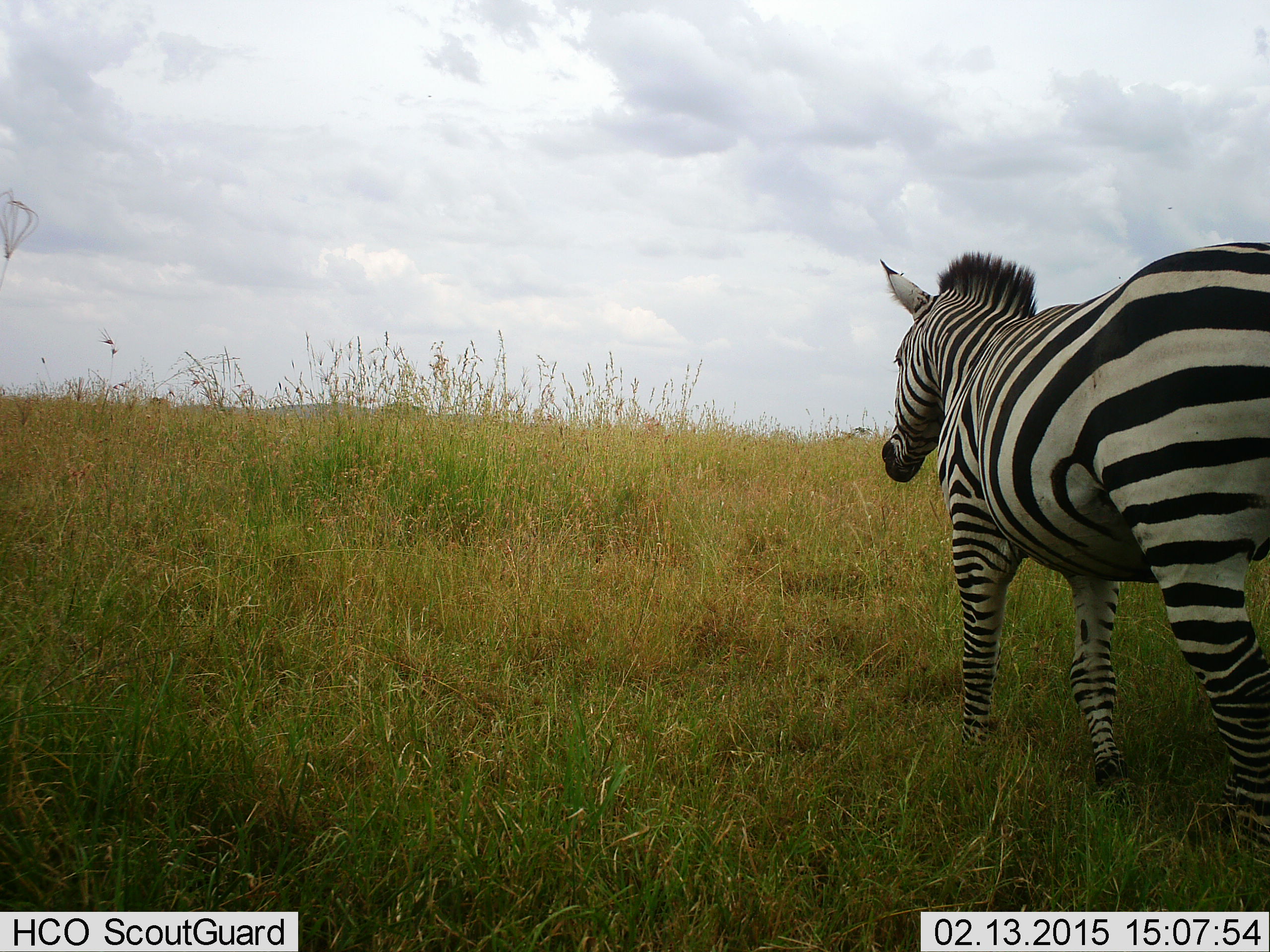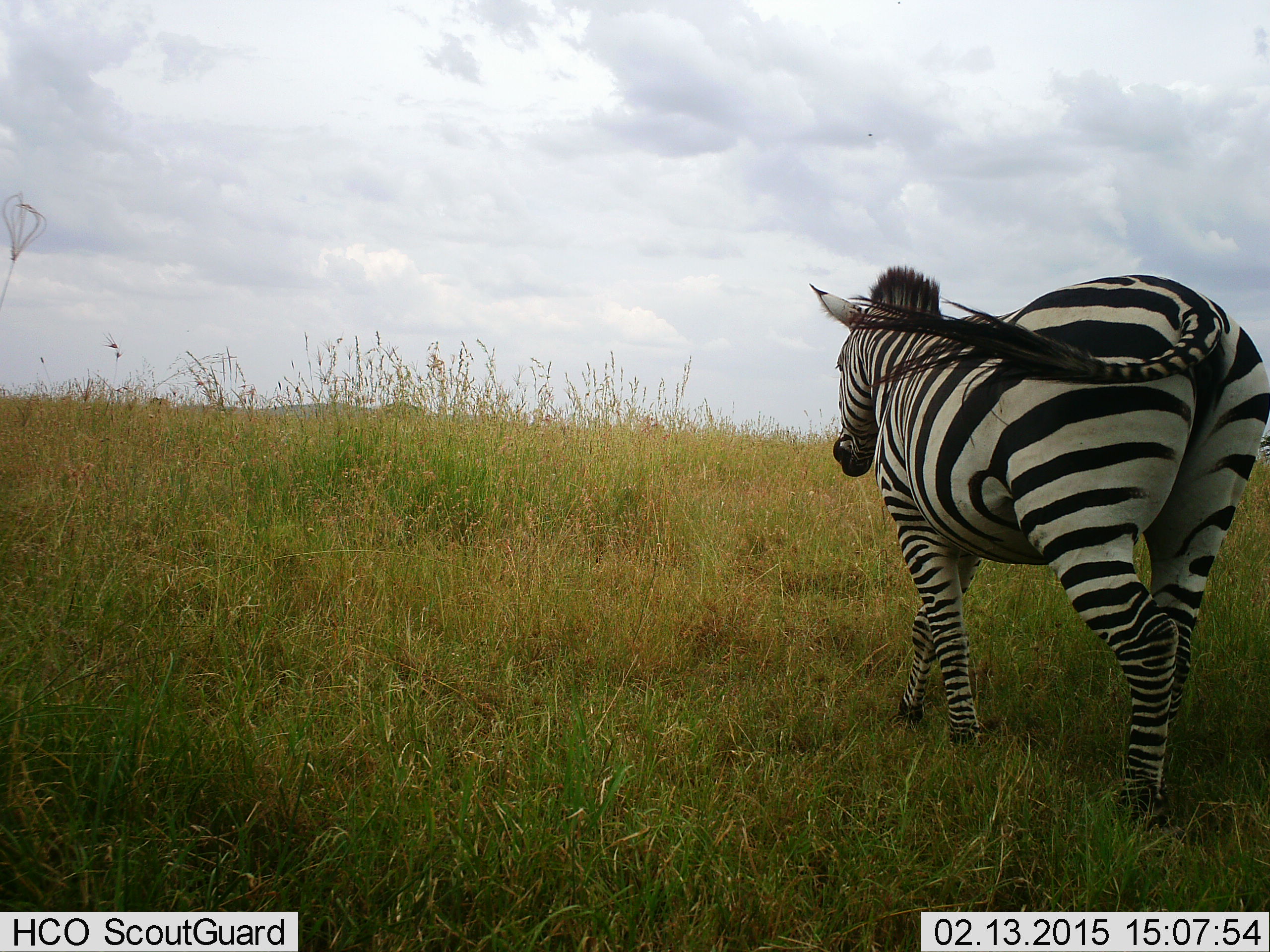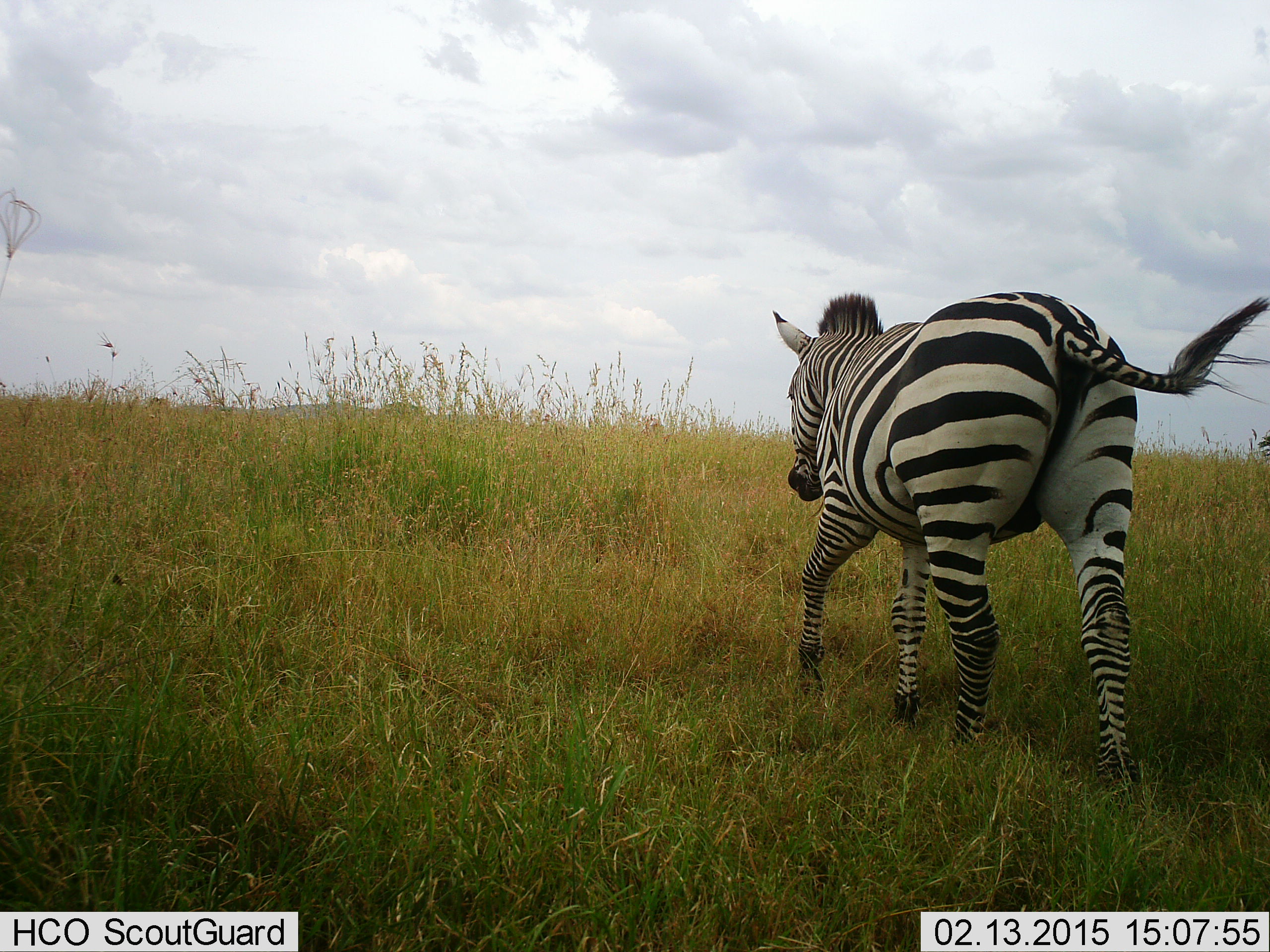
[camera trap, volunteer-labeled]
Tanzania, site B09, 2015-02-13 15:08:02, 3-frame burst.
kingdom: Animalia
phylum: Chordata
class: Mammalia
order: Perissodactyla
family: Equidae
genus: Equus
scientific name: Equus quagga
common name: plains zebra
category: zebra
Zebra (plains zebra) (Equus quagga), count 1. Behavior (volunteer vote fractions): standing 10%, resting 0%, moving 90%, interacting 0%. Young present (vote fraction): 0%. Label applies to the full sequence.